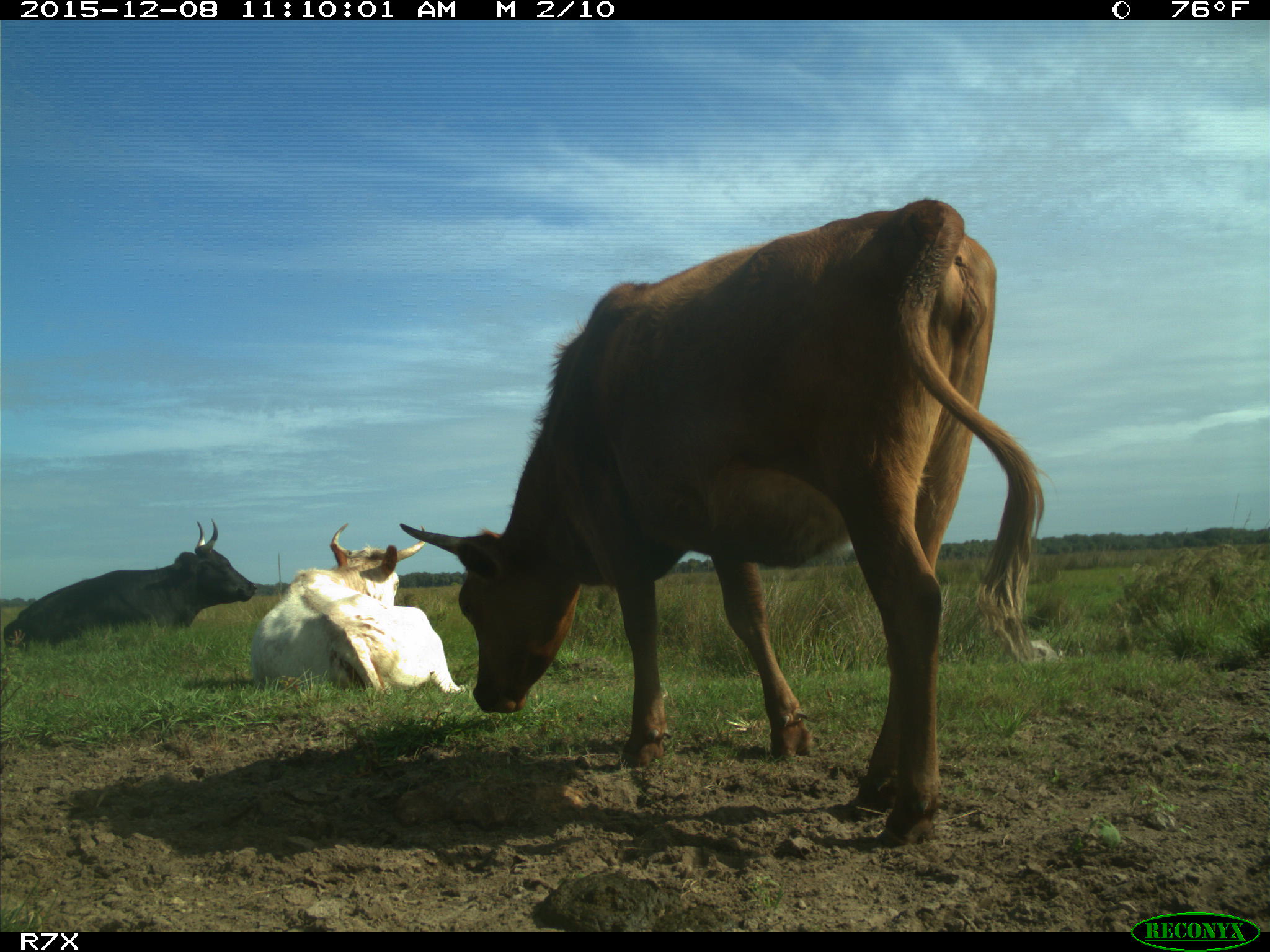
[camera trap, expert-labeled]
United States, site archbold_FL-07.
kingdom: Animalia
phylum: Chordata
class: Mammalia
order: Artiodactyla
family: Bovidae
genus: Bos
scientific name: Bos taurus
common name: domestic cow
Bos taurus (domestic cow).